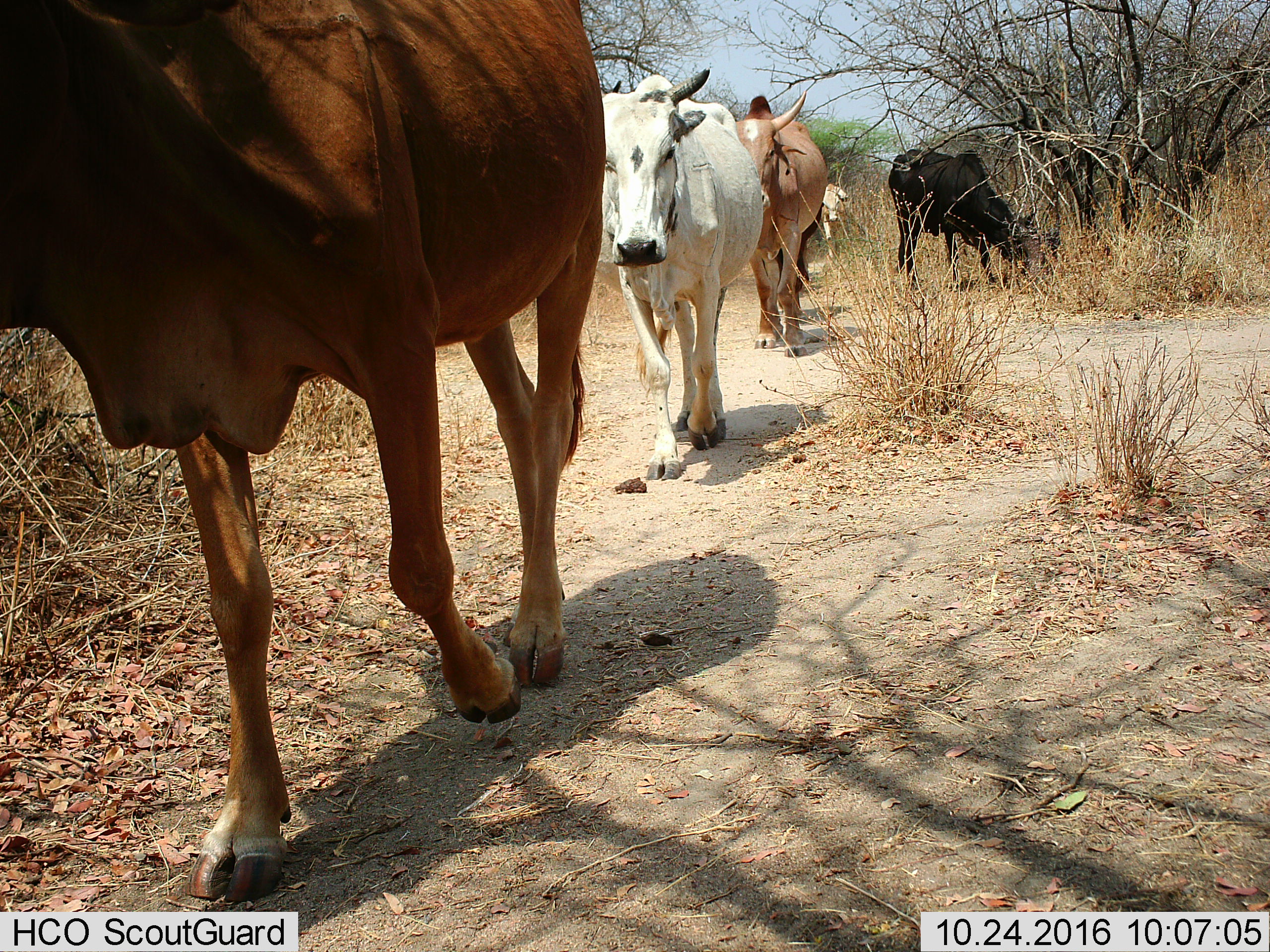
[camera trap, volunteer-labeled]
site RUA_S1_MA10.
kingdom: Animalia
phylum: Chordata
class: Mammalia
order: Artiodactyla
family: Bovidae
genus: Bos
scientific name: Bos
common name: cattle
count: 5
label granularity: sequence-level